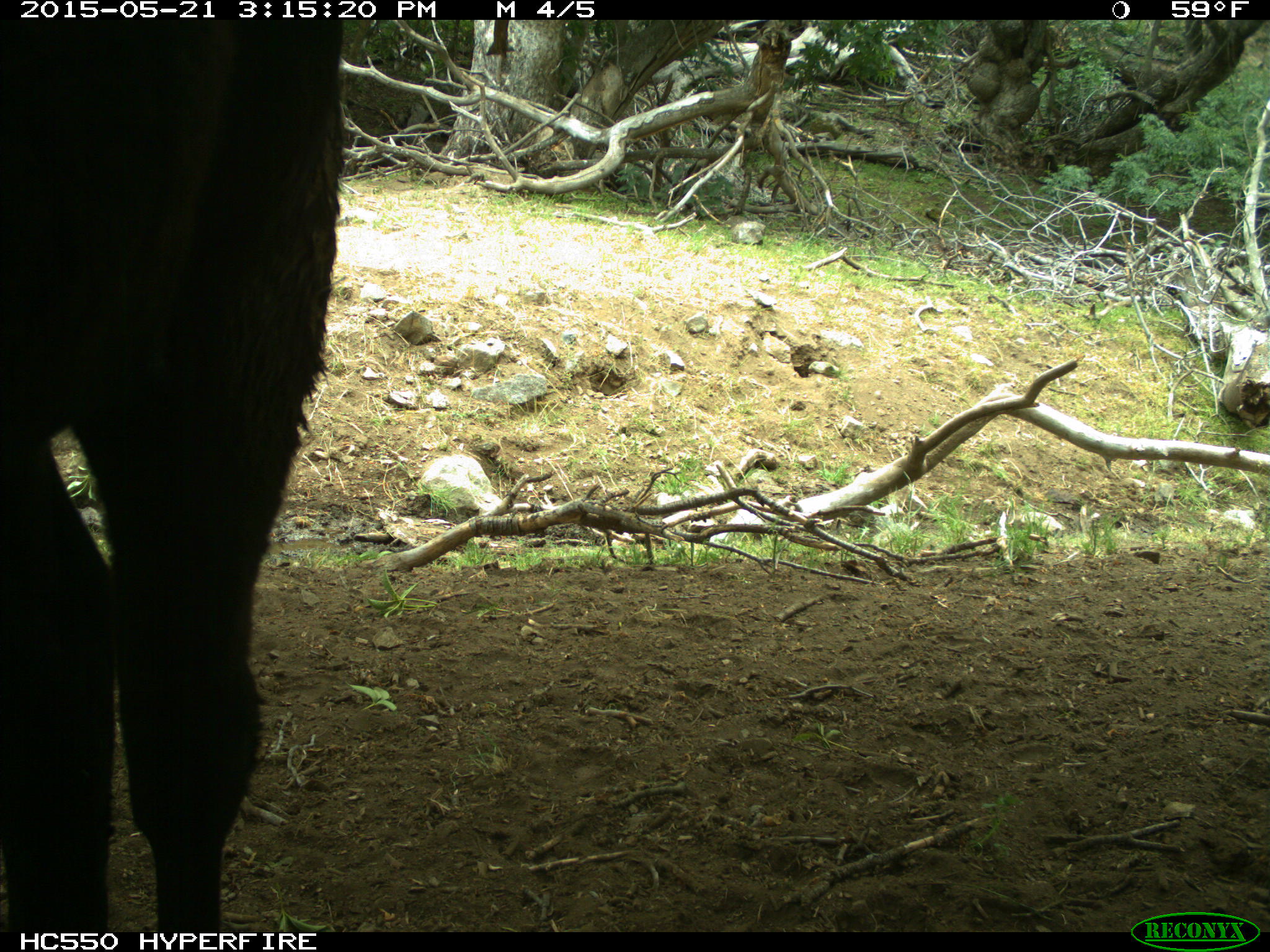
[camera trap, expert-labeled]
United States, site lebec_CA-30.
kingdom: Animalia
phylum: Chordata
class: Mammalia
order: Artiodactyla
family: Bovidae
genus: Bos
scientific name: Bos taurus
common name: domestic cow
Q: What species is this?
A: Bos taurus (domestic cow).